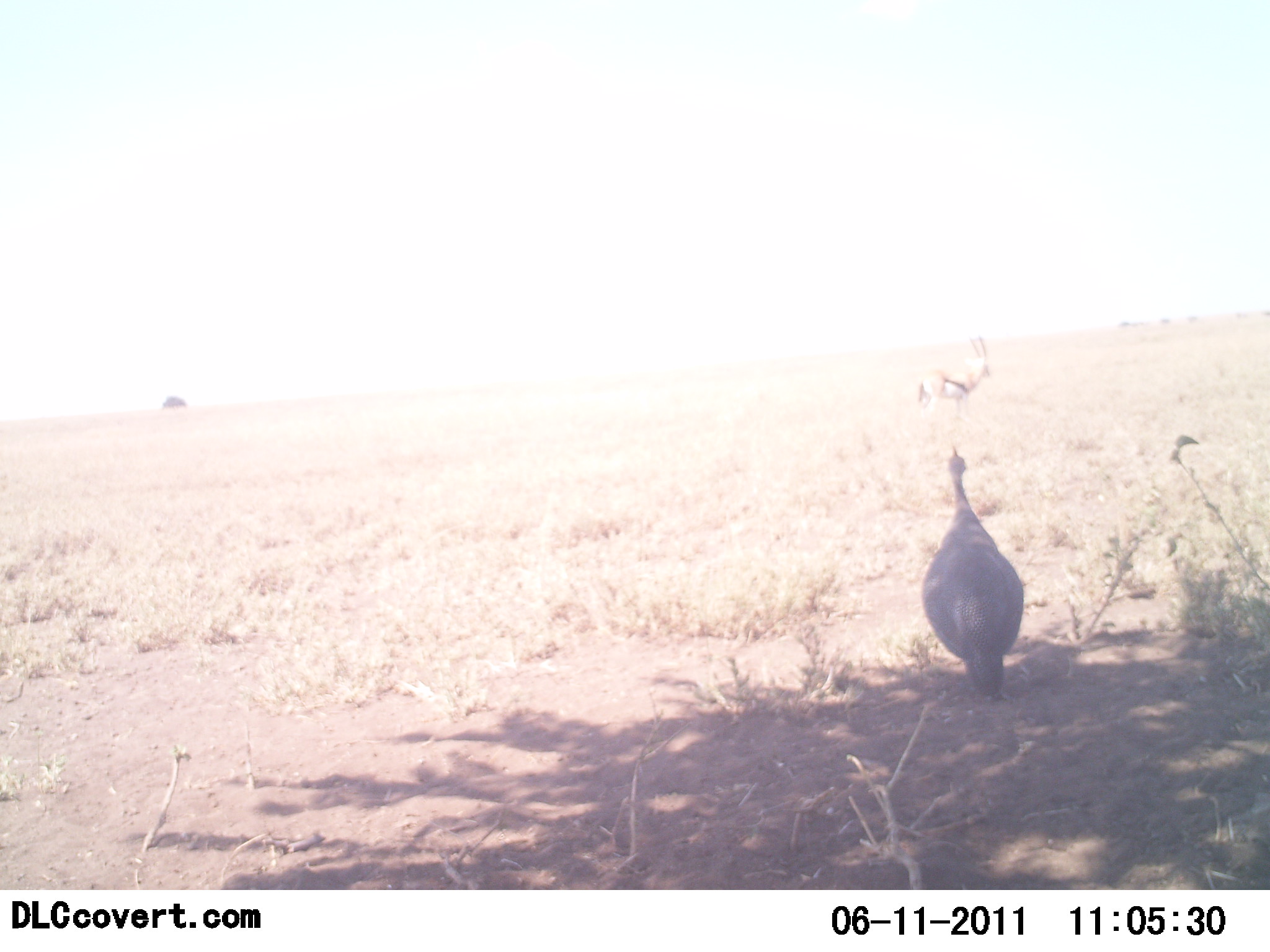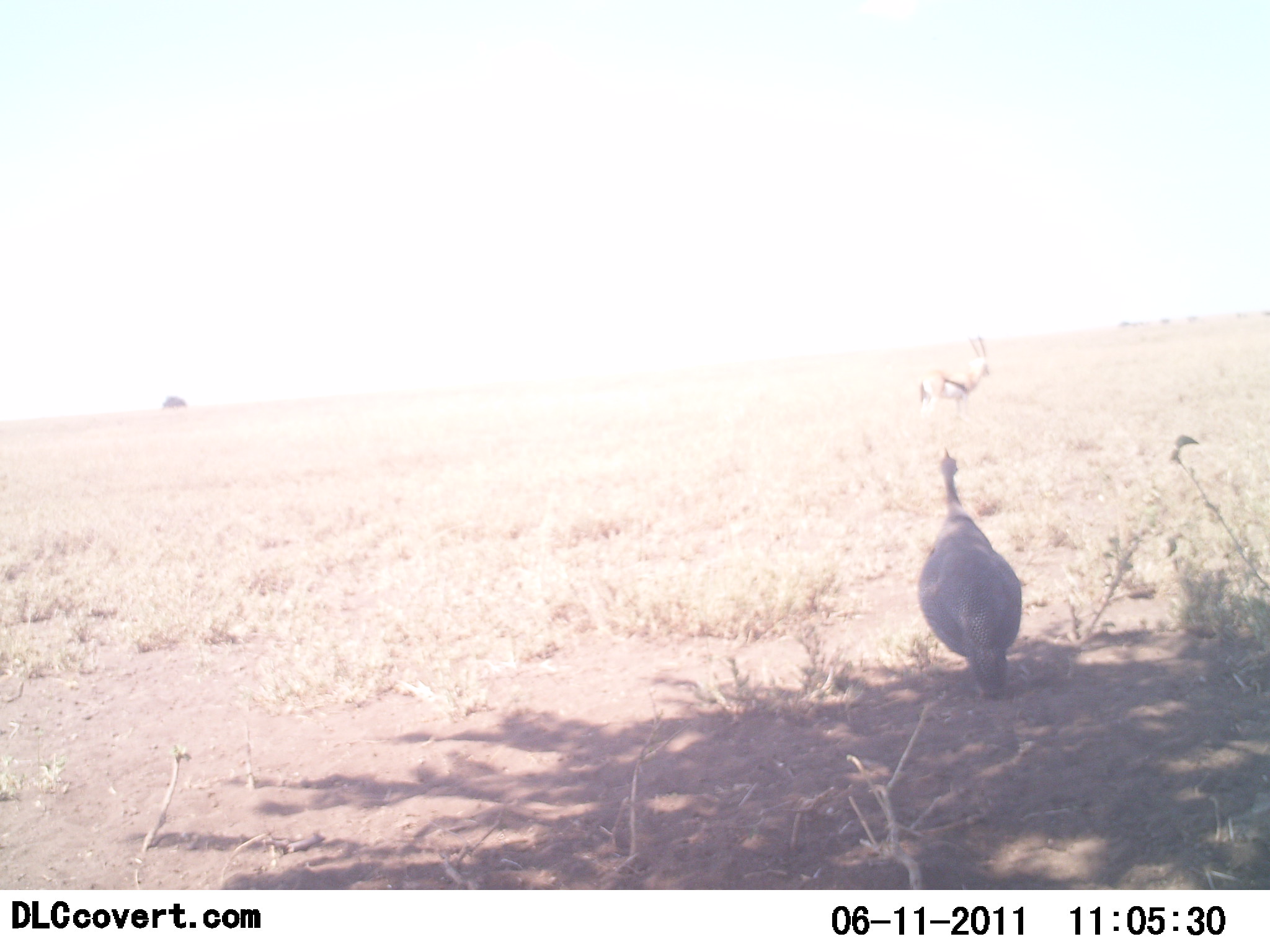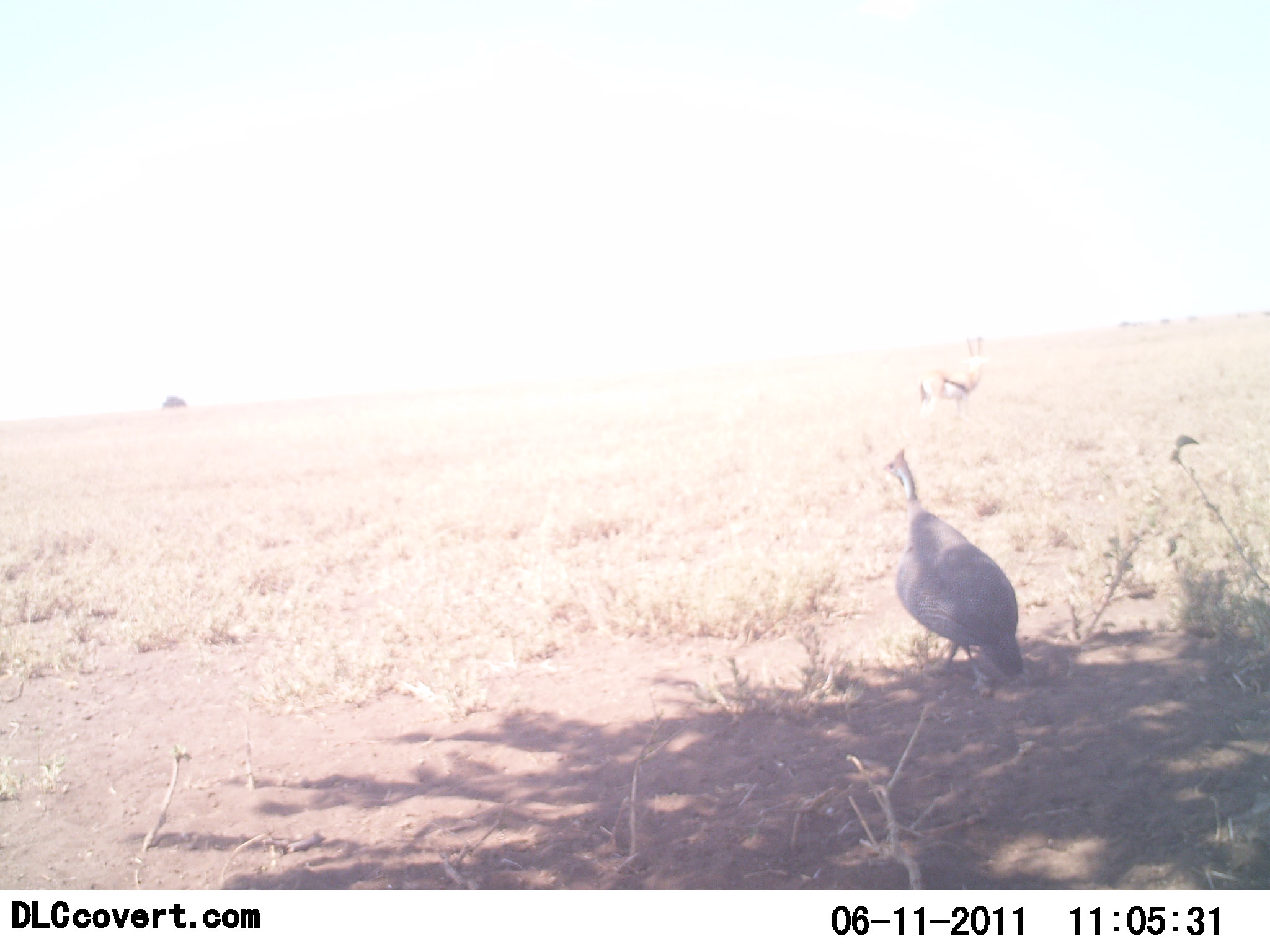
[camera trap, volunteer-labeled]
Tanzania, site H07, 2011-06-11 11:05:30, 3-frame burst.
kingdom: Animalia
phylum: Chordata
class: Mammalia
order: Artiodactyla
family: Bovidae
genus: Eudorcas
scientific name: Eudorcas thomsonii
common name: thomson's gazelle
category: gazellethomsons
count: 1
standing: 100%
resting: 0%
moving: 0%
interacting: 0%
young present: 0%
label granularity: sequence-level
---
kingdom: Animalia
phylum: Chordata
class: Aves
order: Galliformes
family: Numididae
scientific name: Numididae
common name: guinea fowl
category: guineafowl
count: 1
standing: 75%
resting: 0%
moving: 25%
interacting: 0%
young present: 0%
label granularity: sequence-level